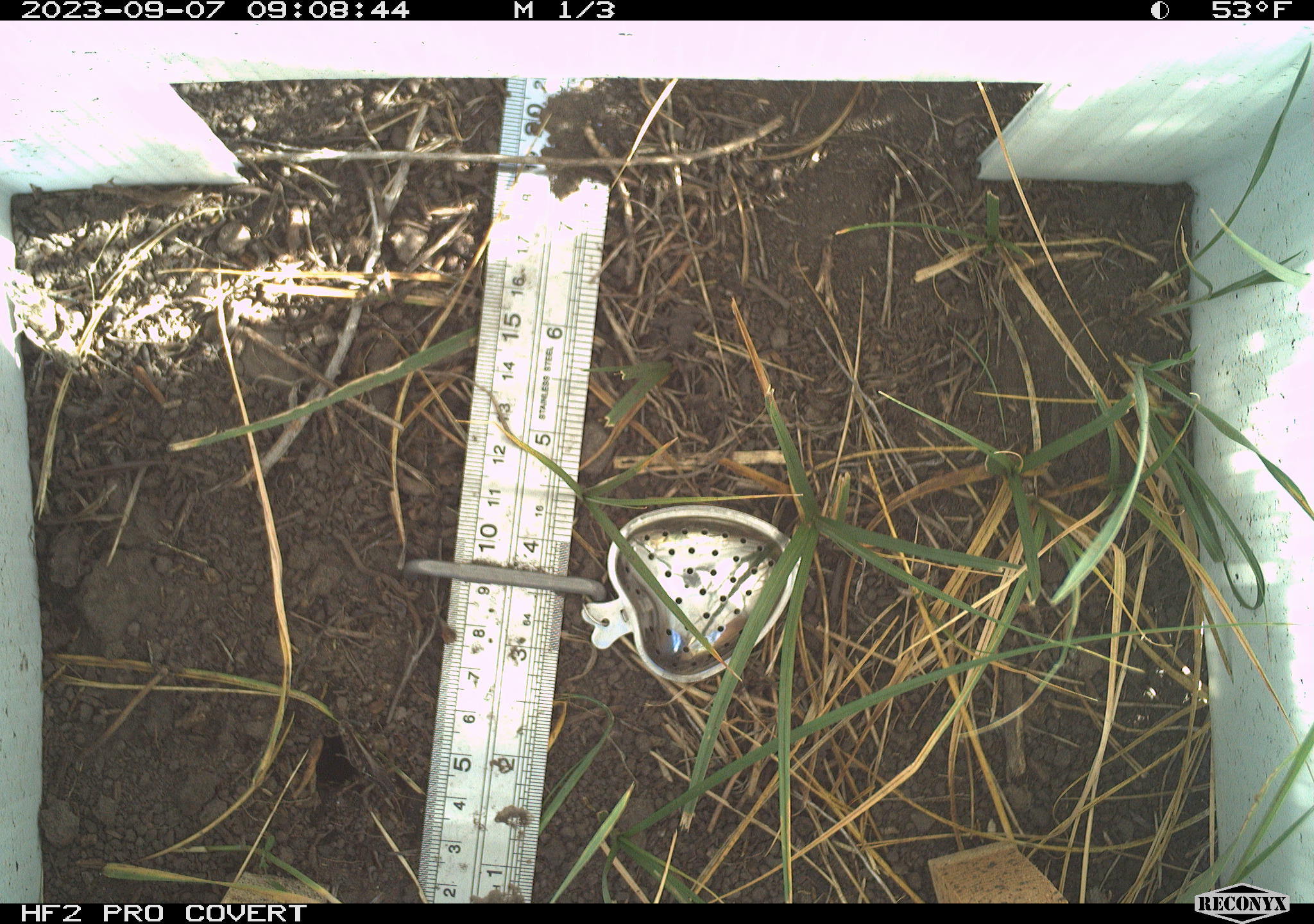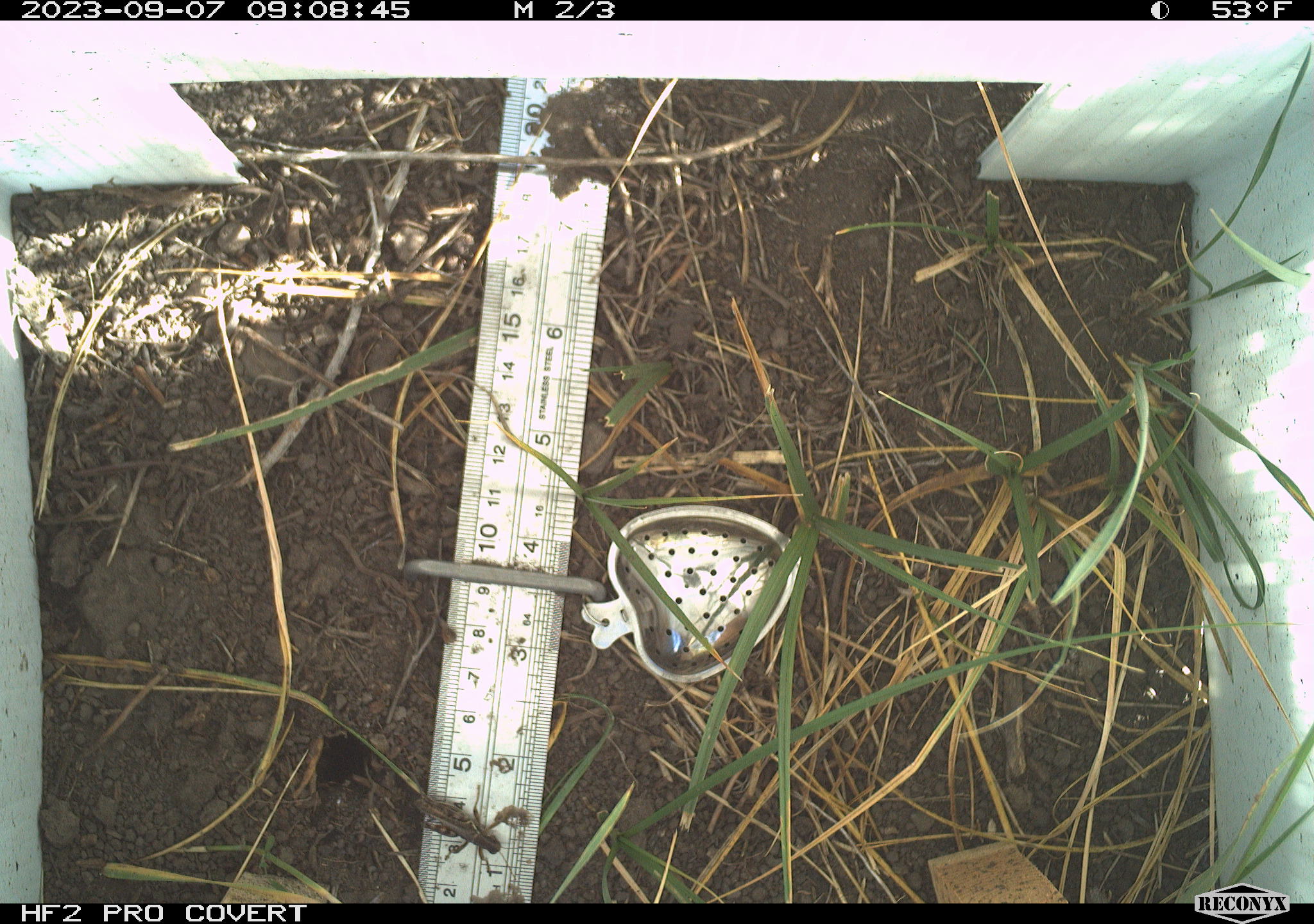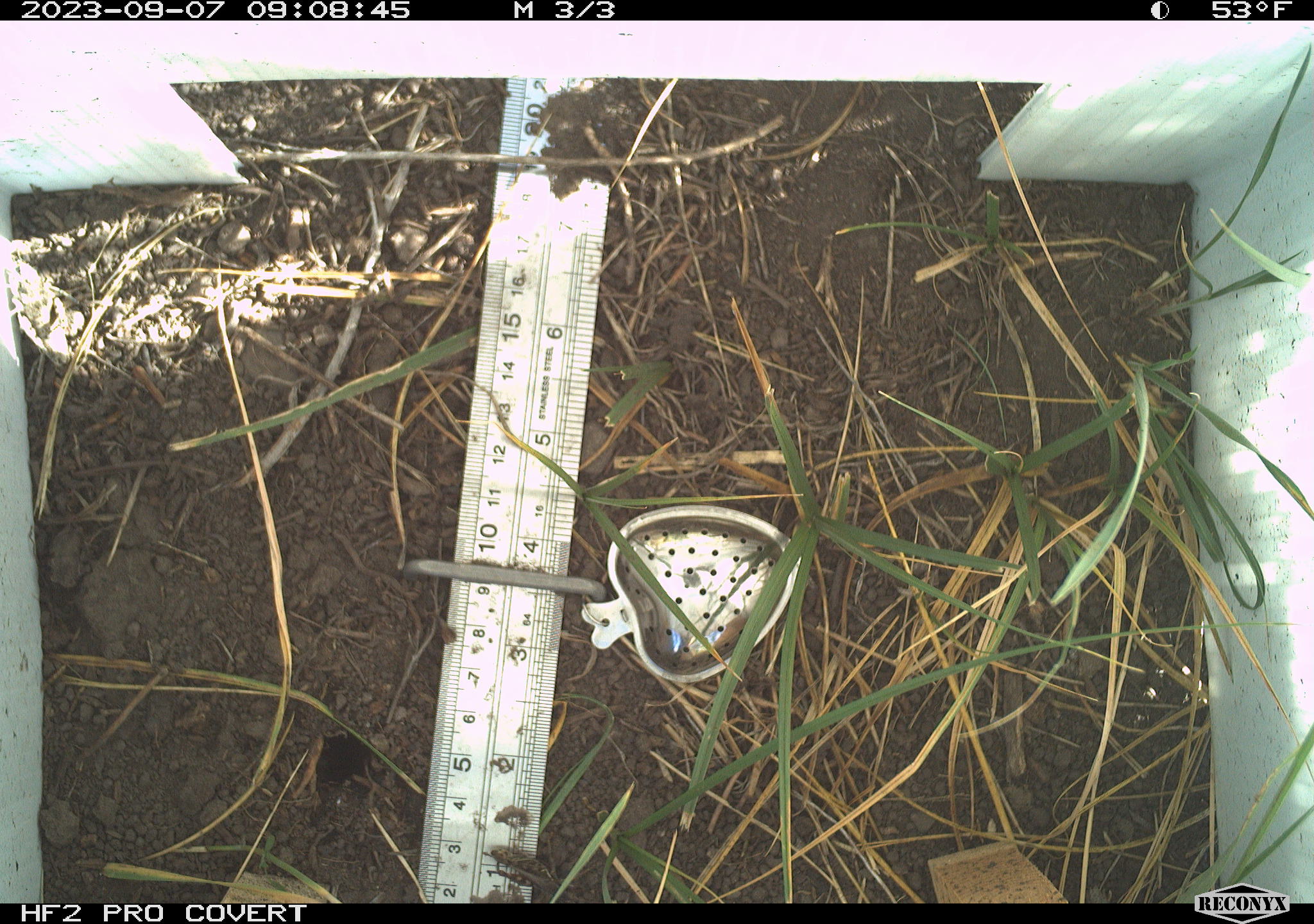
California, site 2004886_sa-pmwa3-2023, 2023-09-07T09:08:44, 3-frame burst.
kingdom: Animalia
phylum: Arthropoda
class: Insecta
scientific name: Insecta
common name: insect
Insect (Insecta).